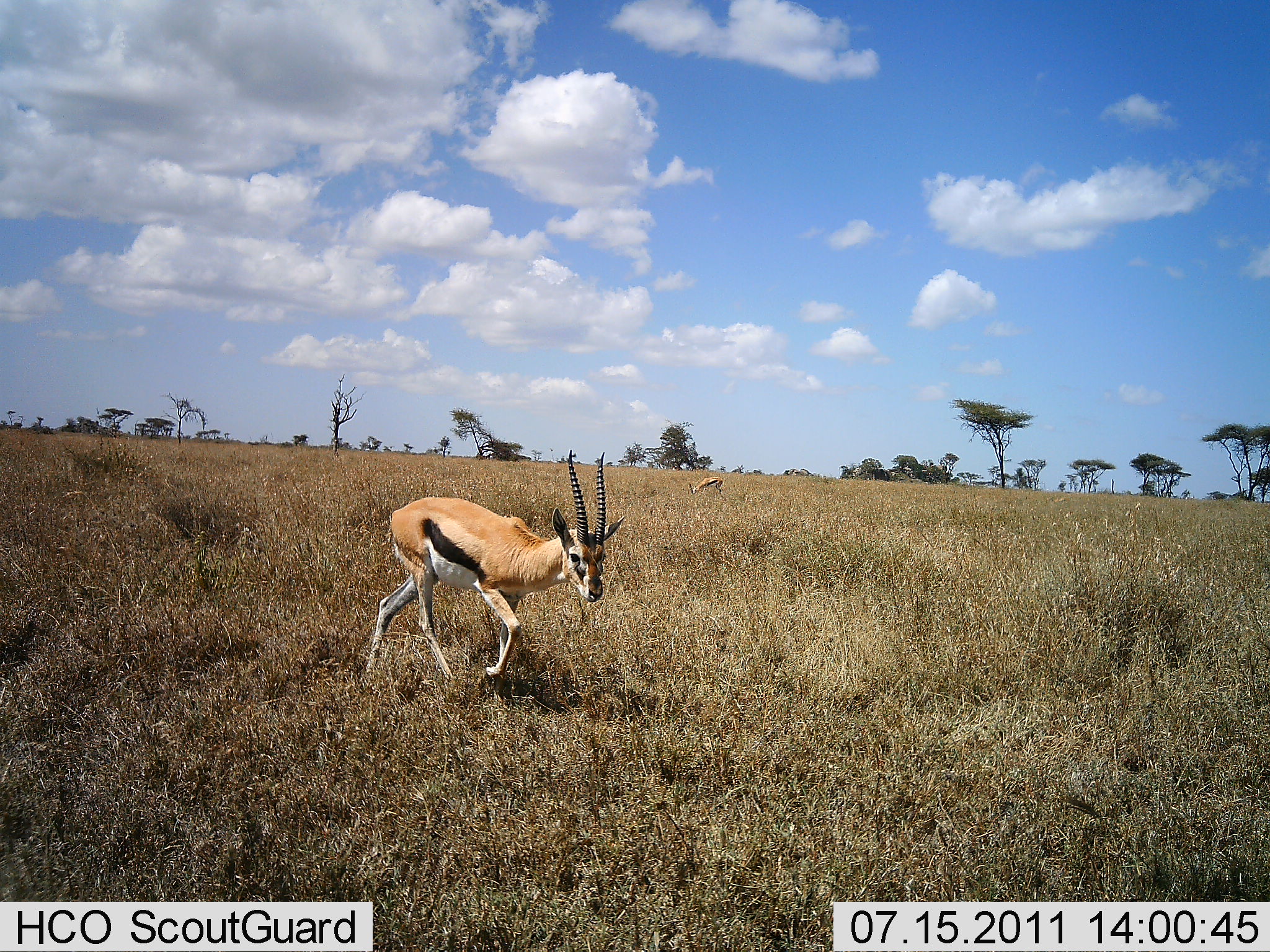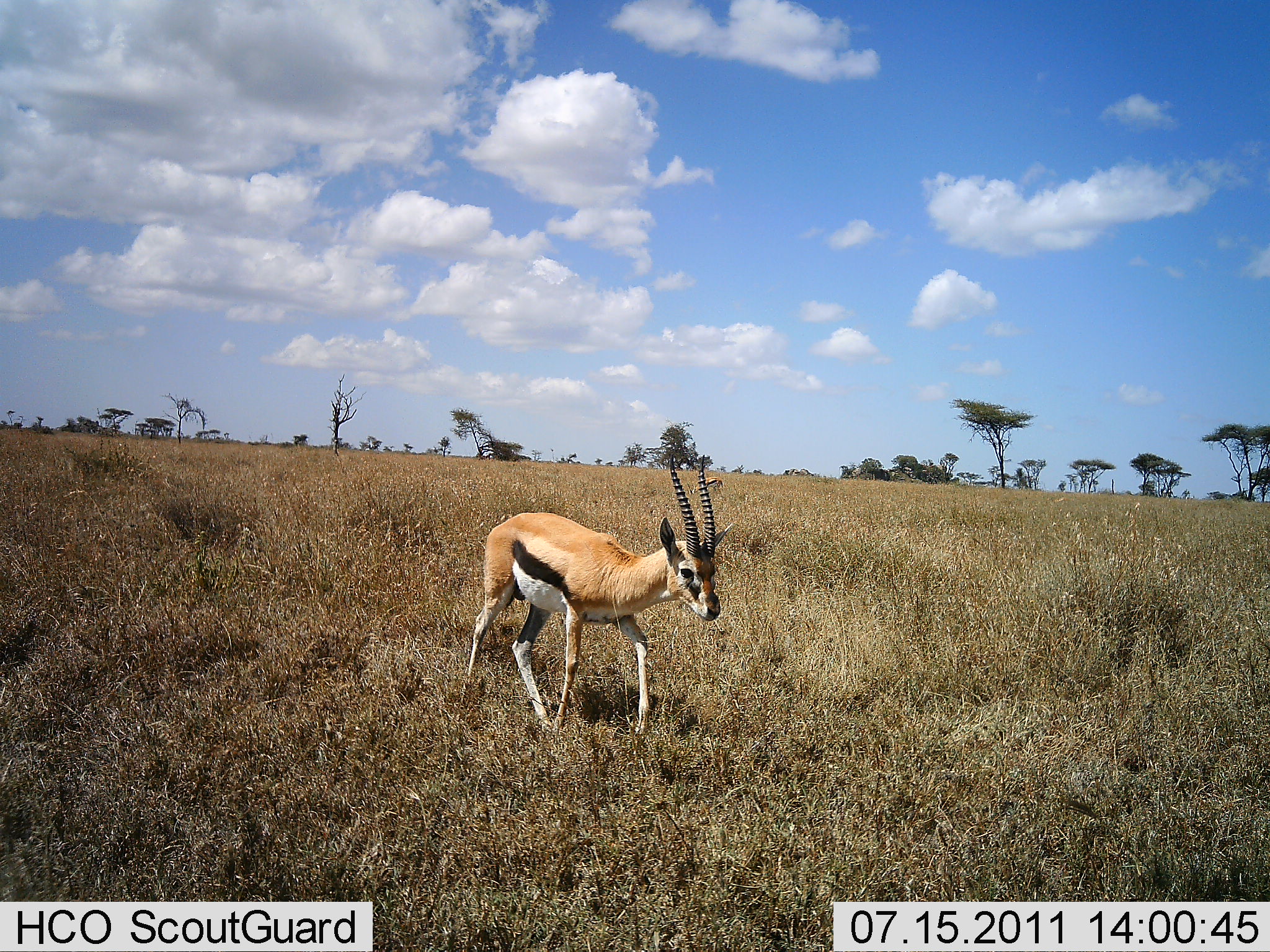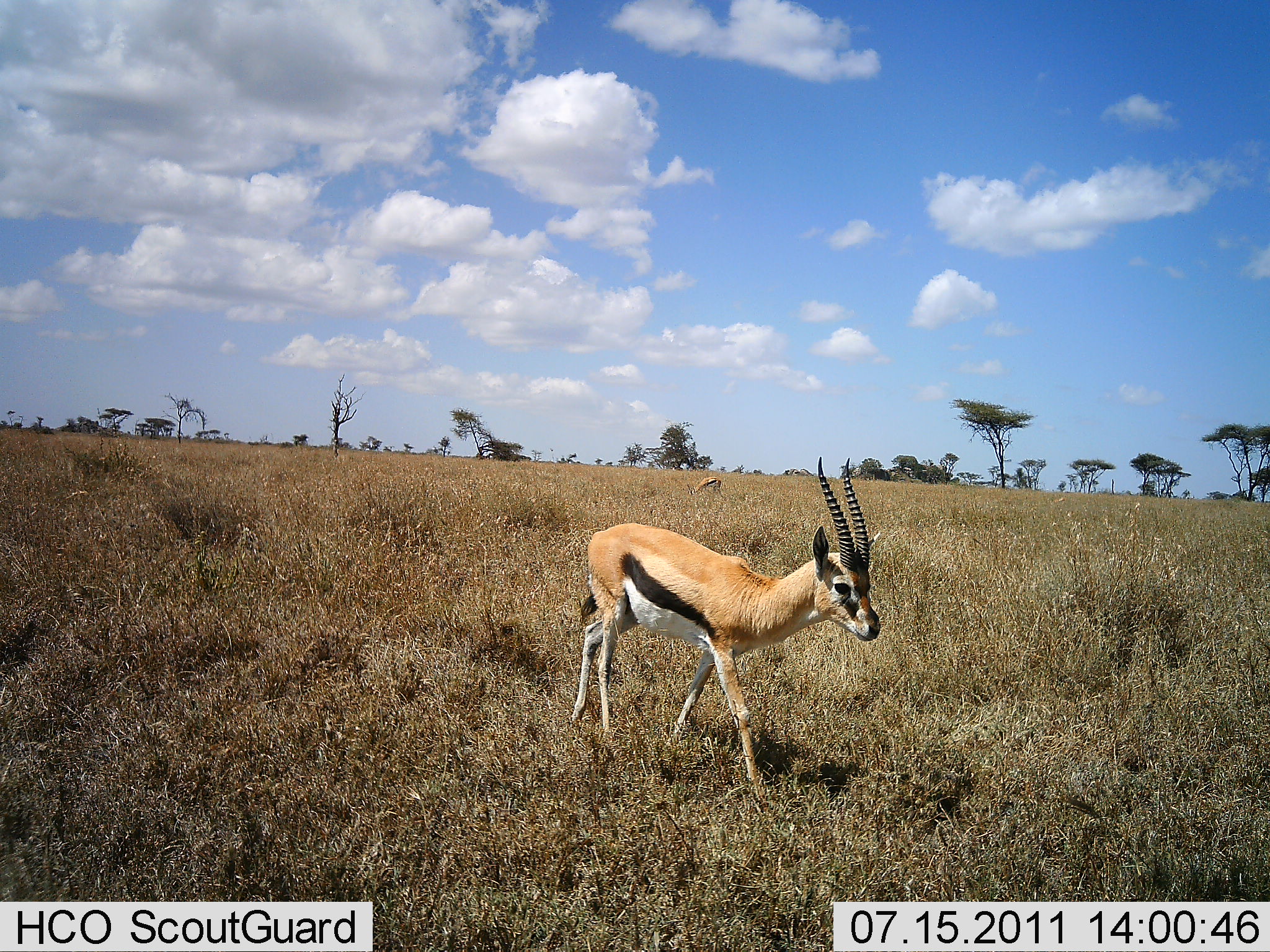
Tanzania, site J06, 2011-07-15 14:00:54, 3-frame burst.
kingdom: Animalia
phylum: Chordata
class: Mammalia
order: Artiodactyla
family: Bovidae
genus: Eudorcas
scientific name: Eudorcas thomsonii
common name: thomson's gazelle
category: gazellethomsons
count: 1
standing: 9%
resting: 0%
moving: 91%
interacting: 0%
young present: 0%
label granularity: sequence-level